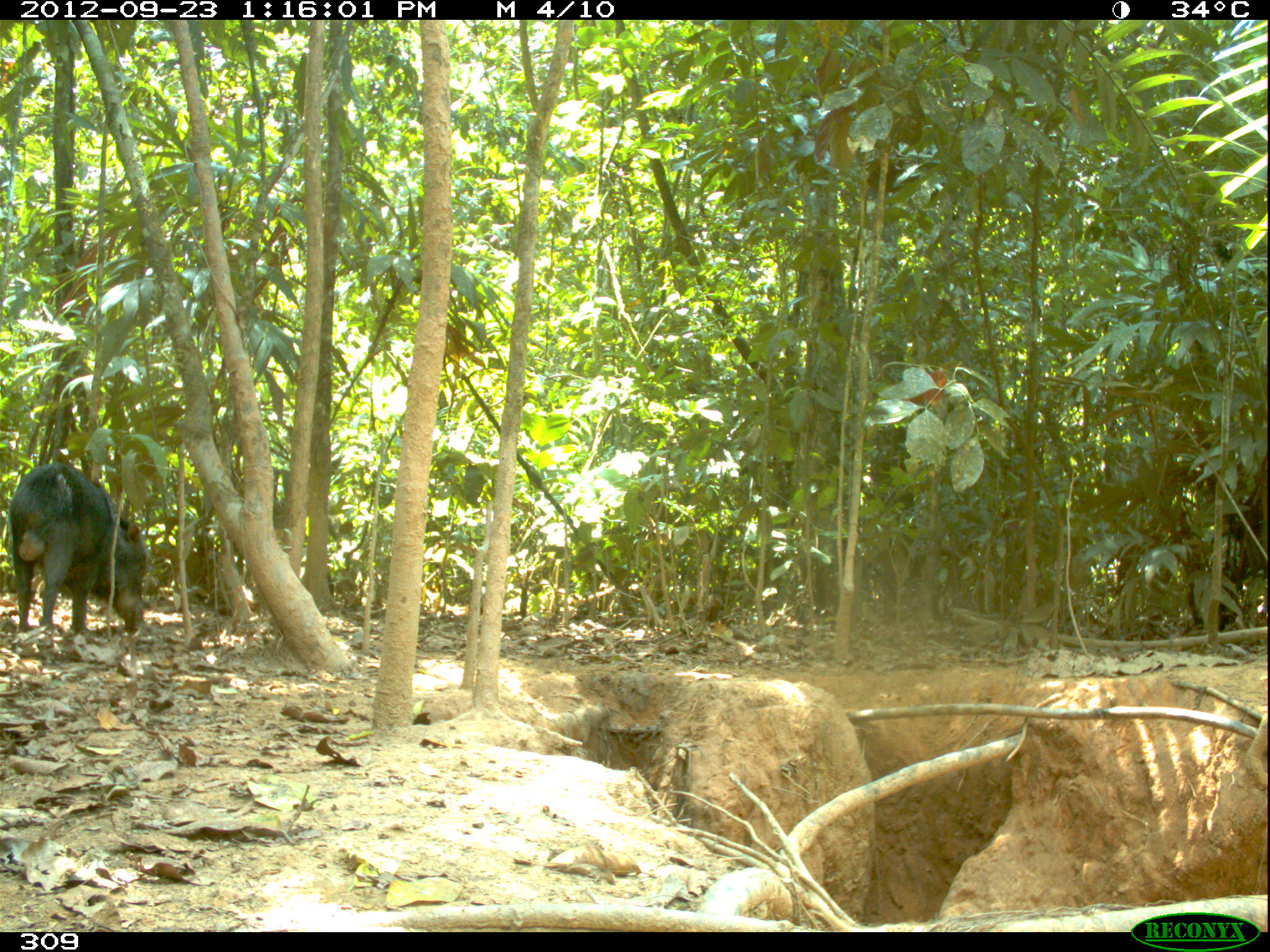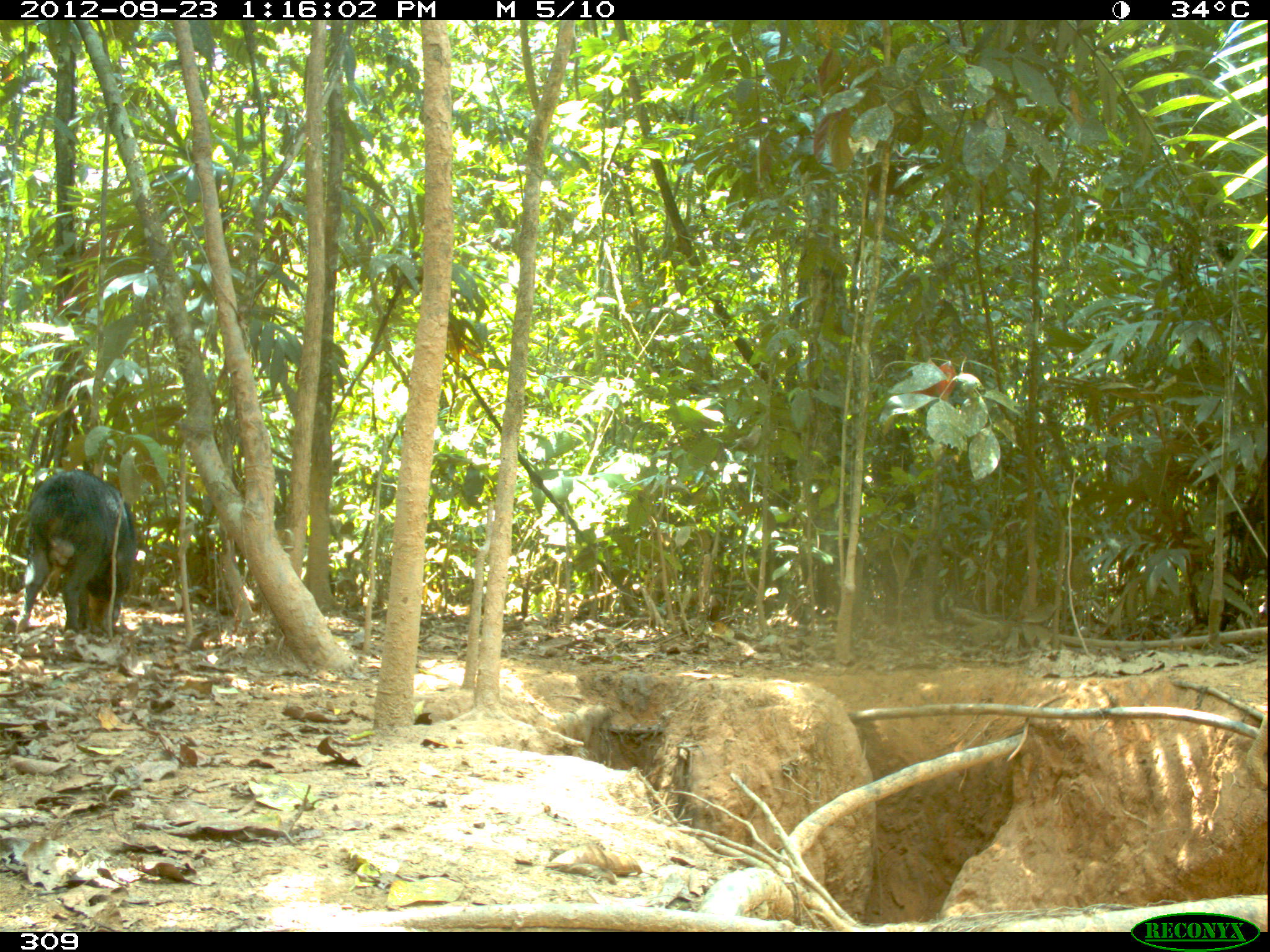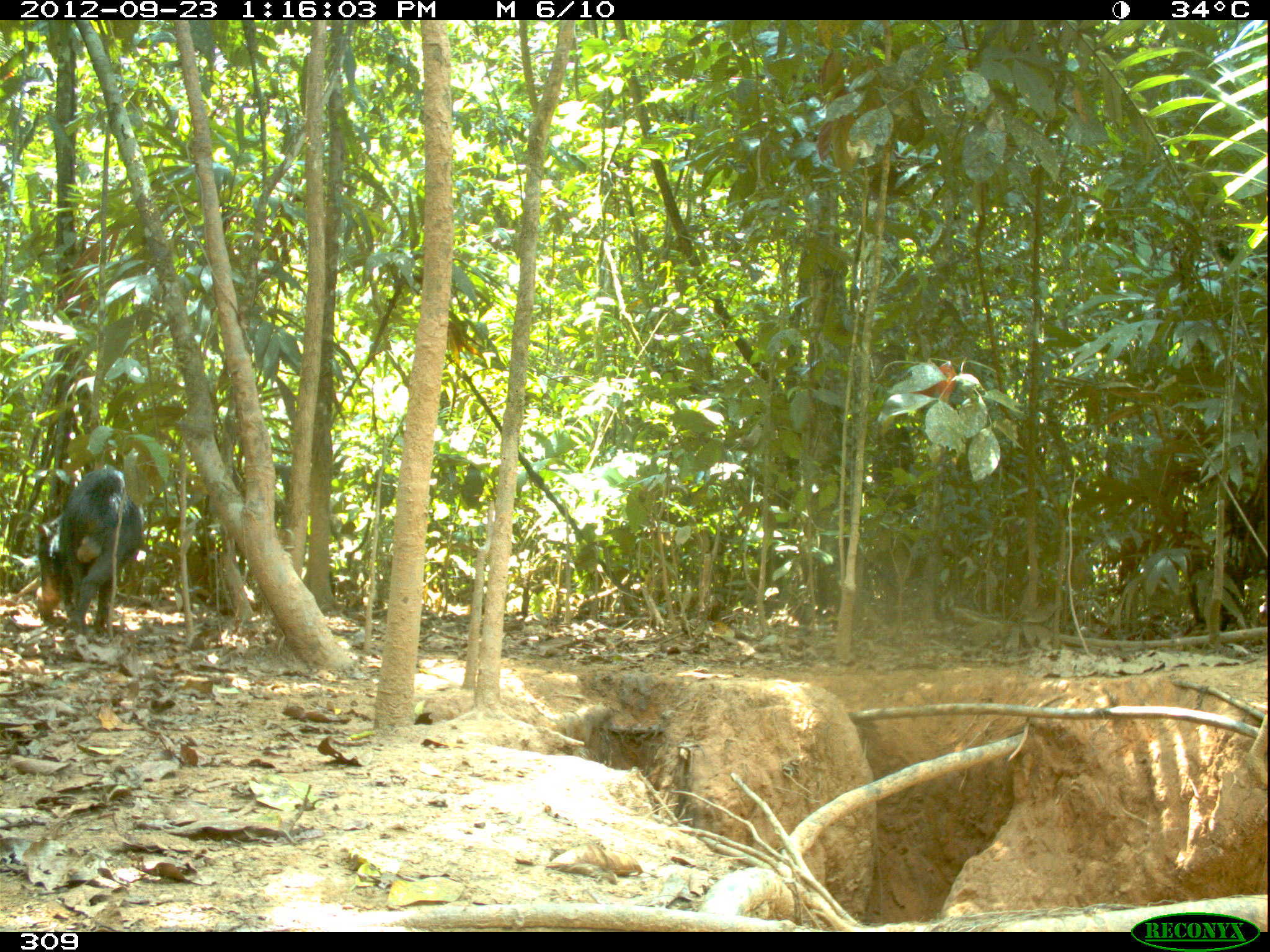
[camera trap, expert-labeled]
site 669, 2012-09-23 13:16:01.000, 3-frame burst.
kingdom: Animalia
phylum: Chordata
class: Mammalia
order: Artiodactyla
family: Tayassuidae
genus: Tayassu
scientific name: Tayassu pecari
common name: white-lipped peccary